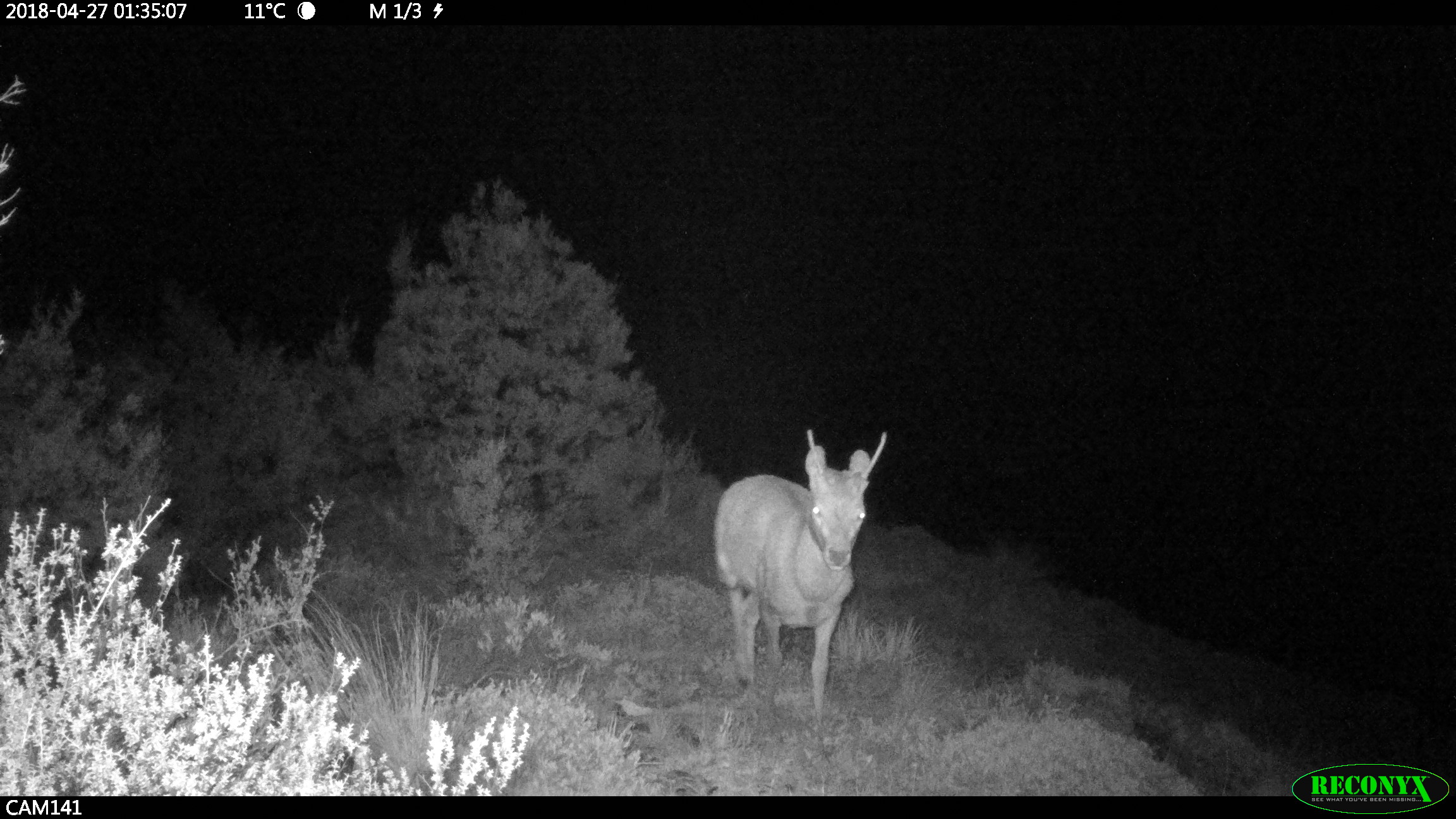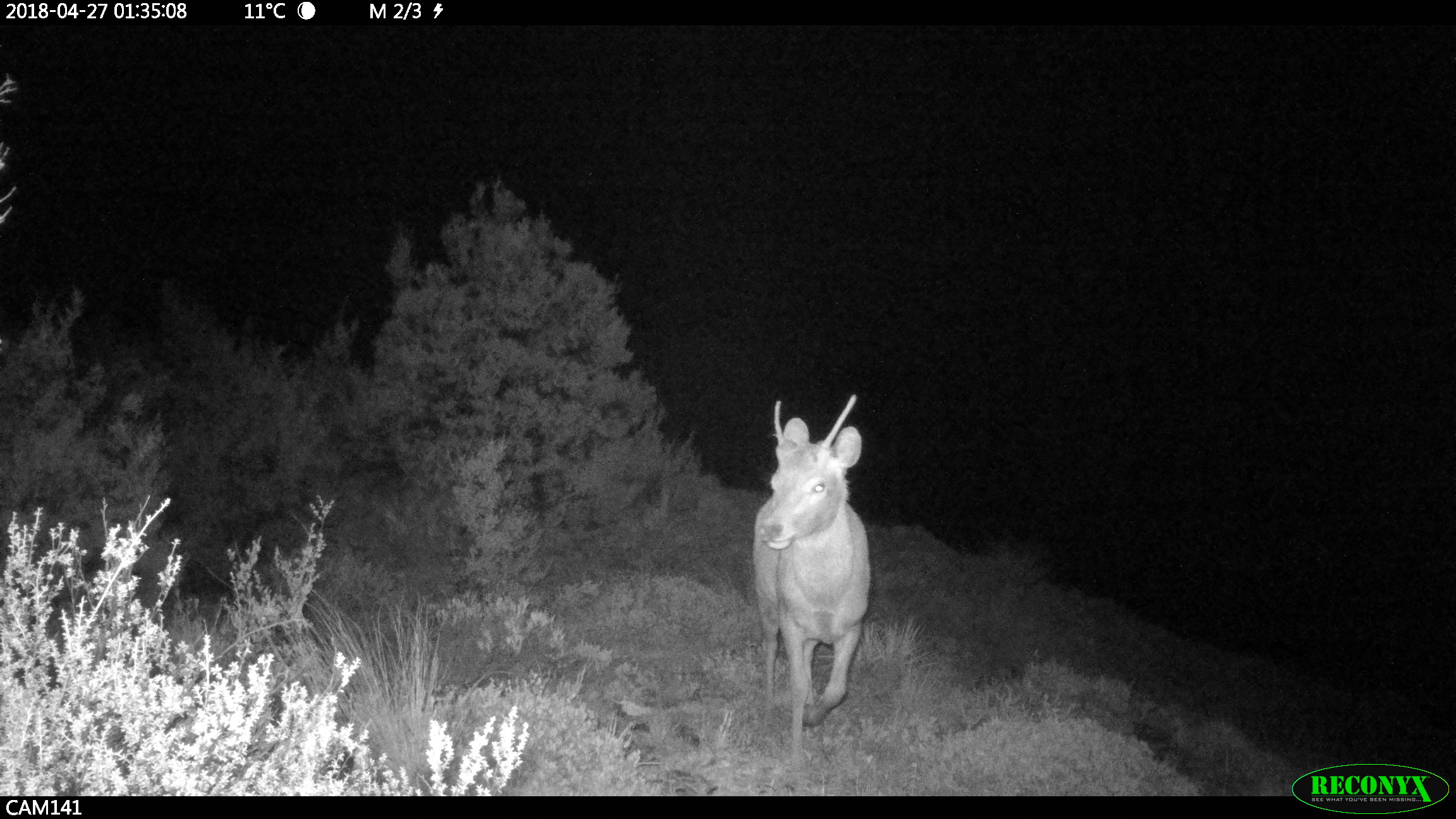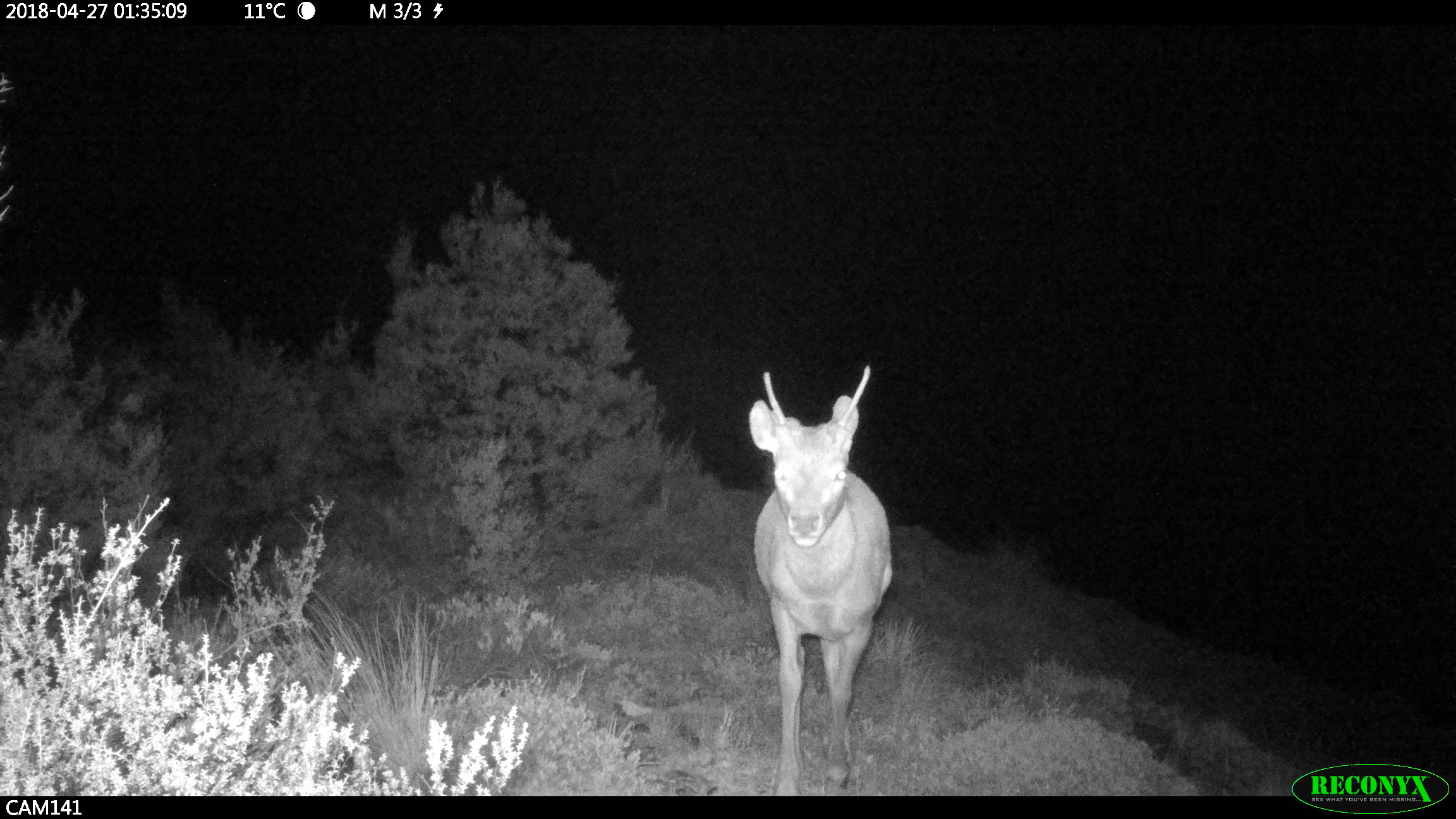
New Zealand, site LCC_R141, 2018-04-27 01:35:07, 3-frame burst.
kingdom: Animalia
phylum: Chordata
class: Mammalia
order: Artiodactyla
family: Cervidae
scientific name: Cervidae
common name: deer